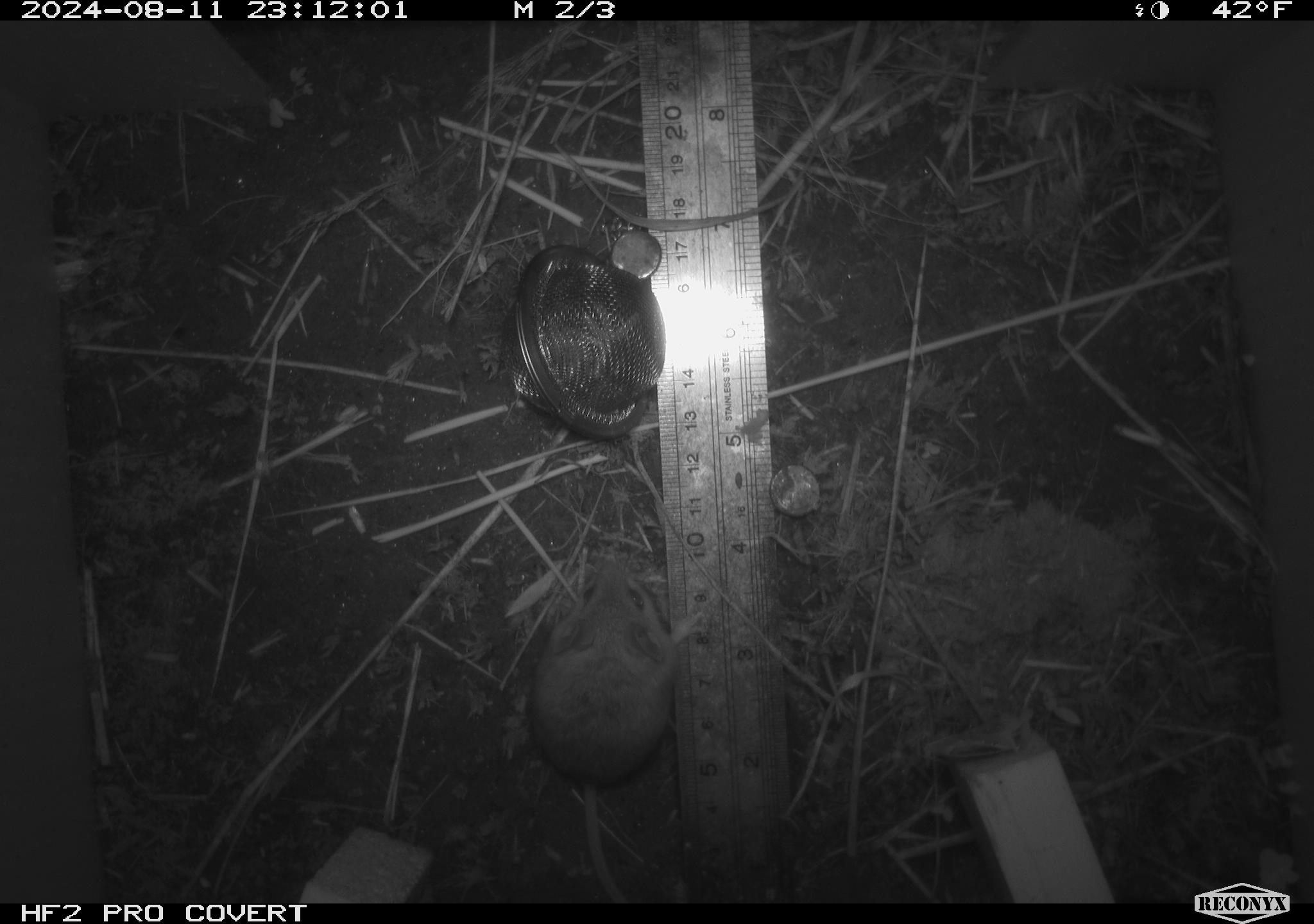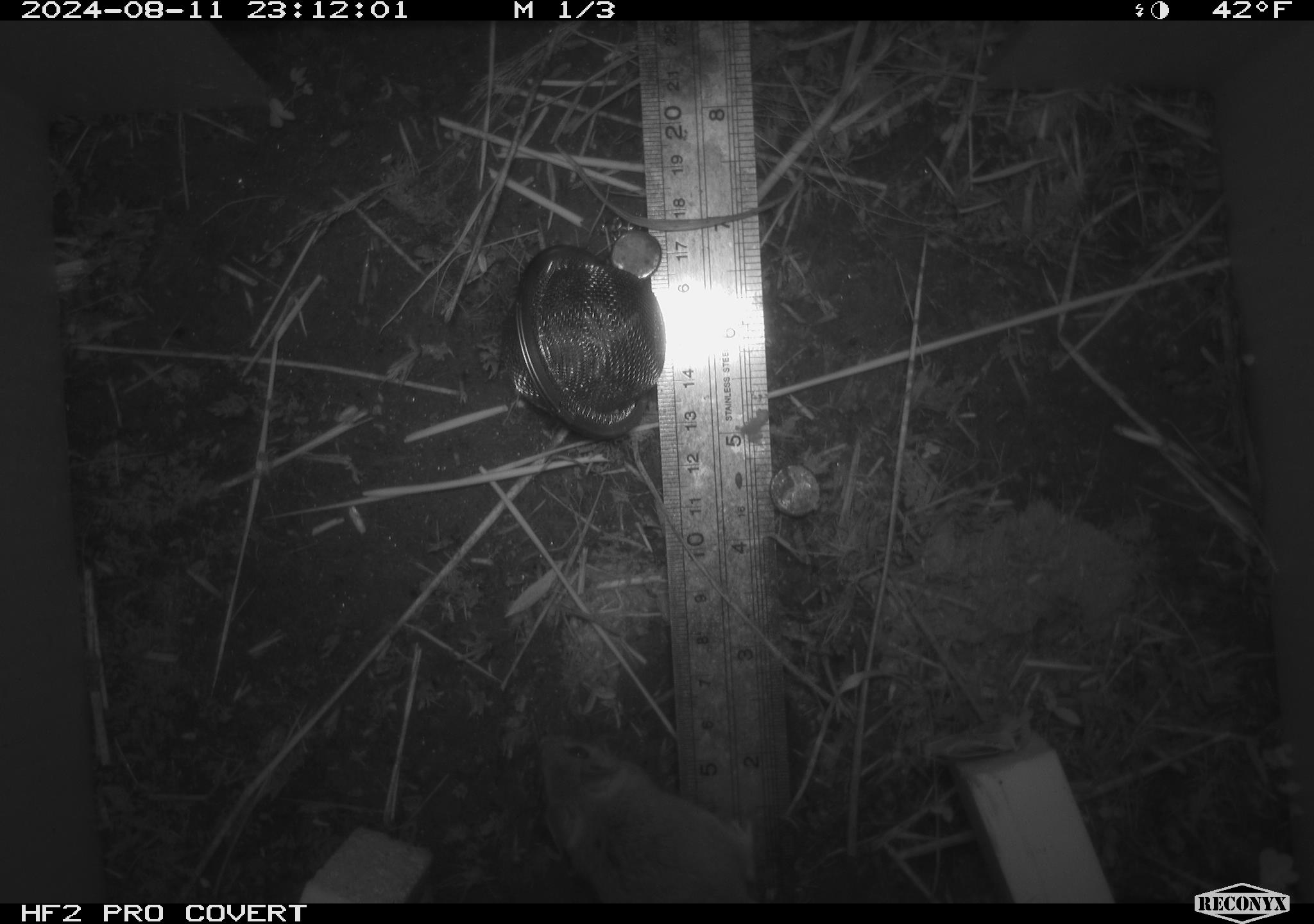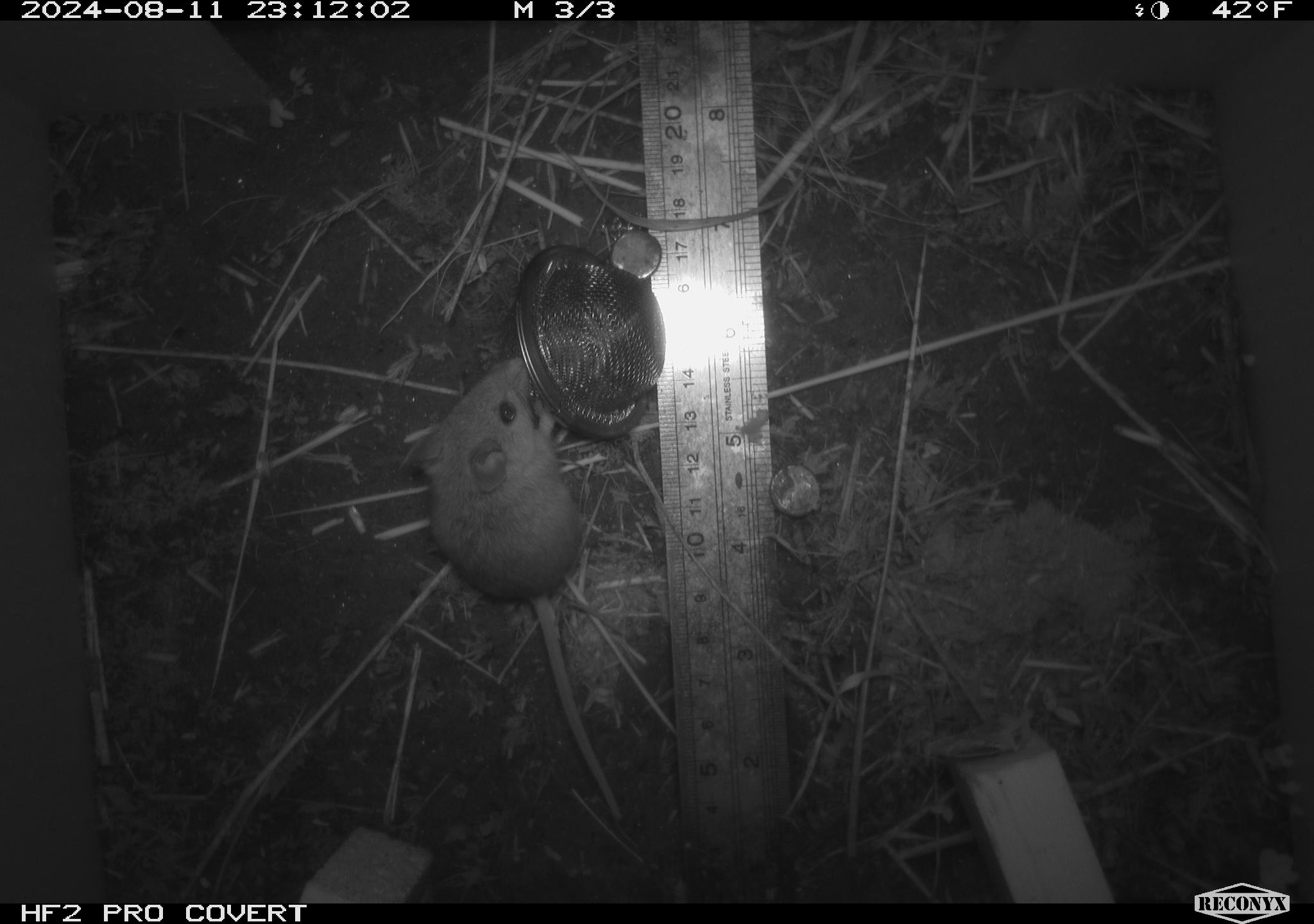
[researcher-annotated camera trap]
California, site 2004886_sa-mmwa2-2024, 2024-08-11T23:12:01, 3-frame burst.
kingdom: Animalia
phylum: Chordata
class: Mammalia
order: Rodentia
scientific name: Rodentia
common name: mouse species